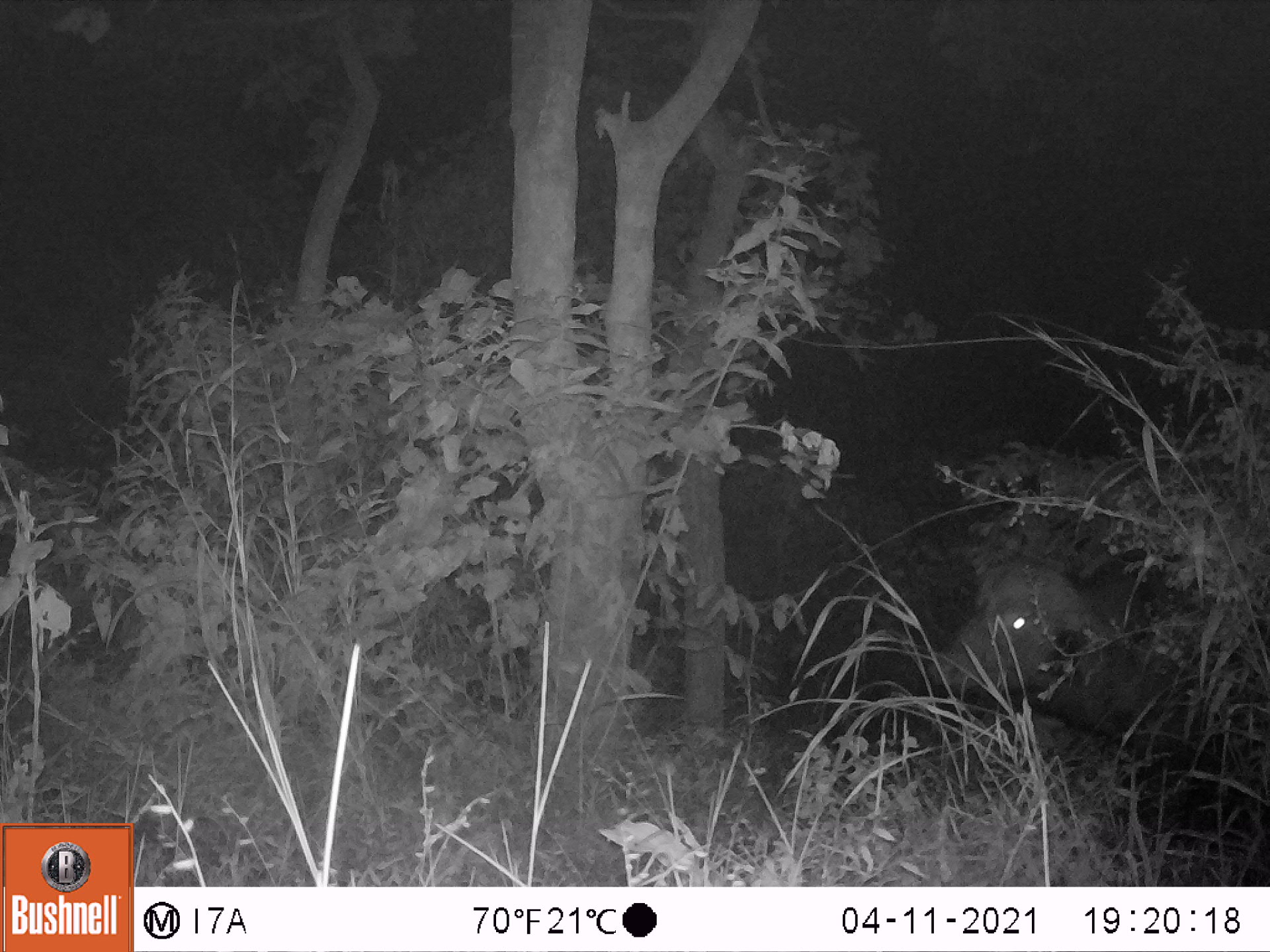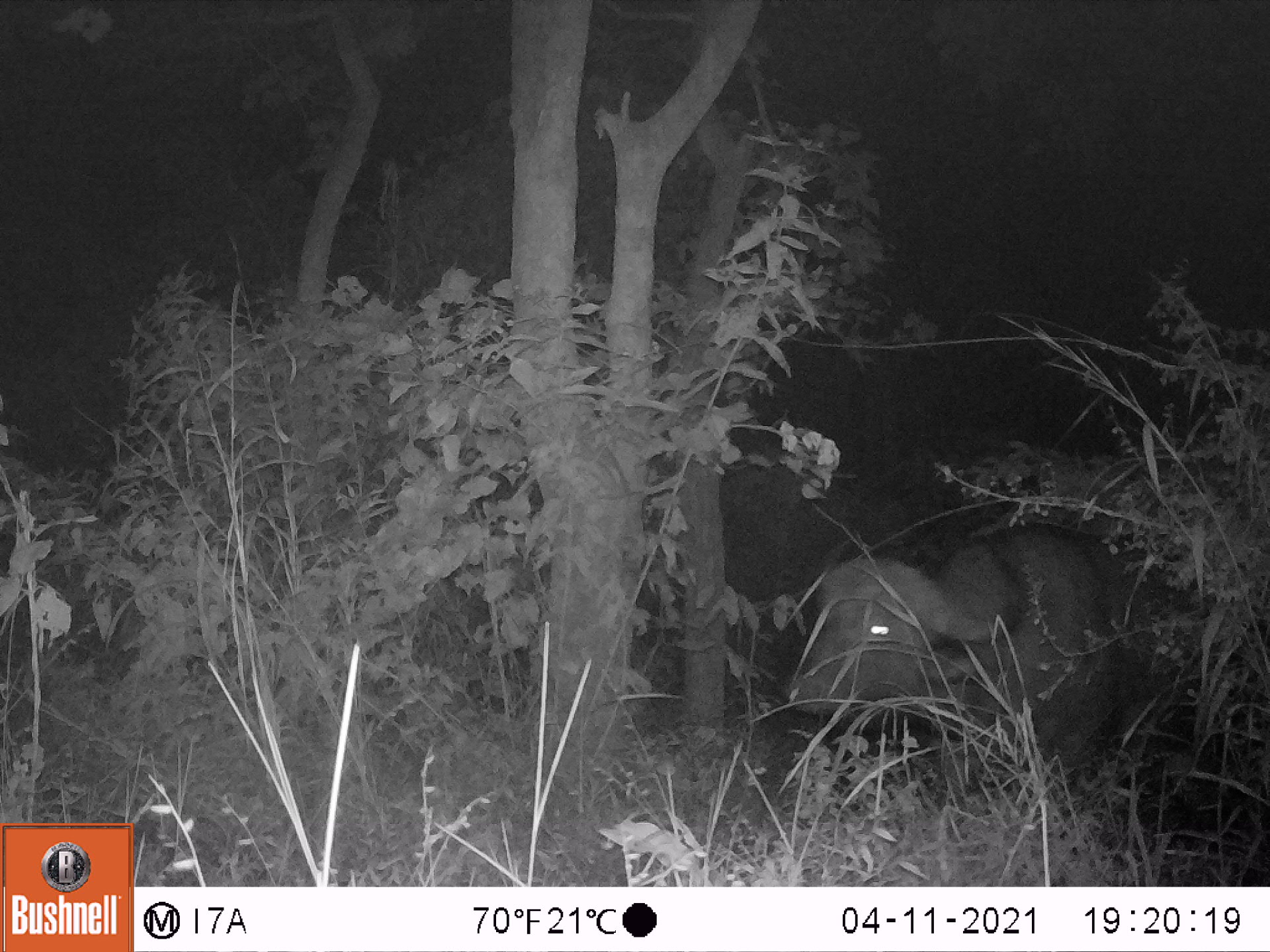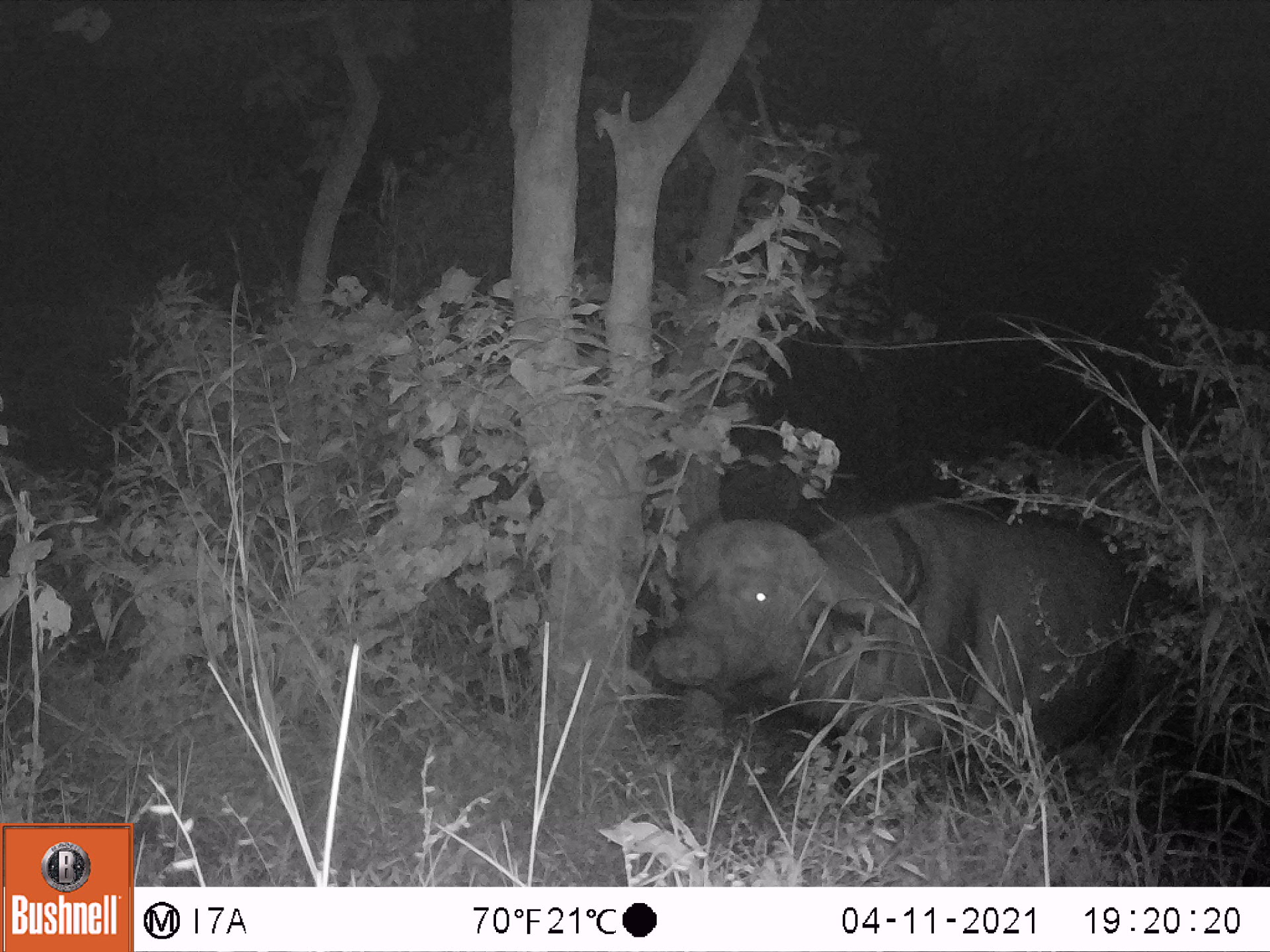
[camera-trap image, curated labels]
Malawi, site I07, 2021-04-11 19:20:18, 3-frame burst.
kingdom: Animalia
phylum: Chordata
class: Mammalia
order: Artiodactyla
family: Bovidae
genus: Syncerus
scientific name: Syncerus caffer caffer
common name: cape buffalo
Cape buffalo (Syncerus caffer caffer), count 1.